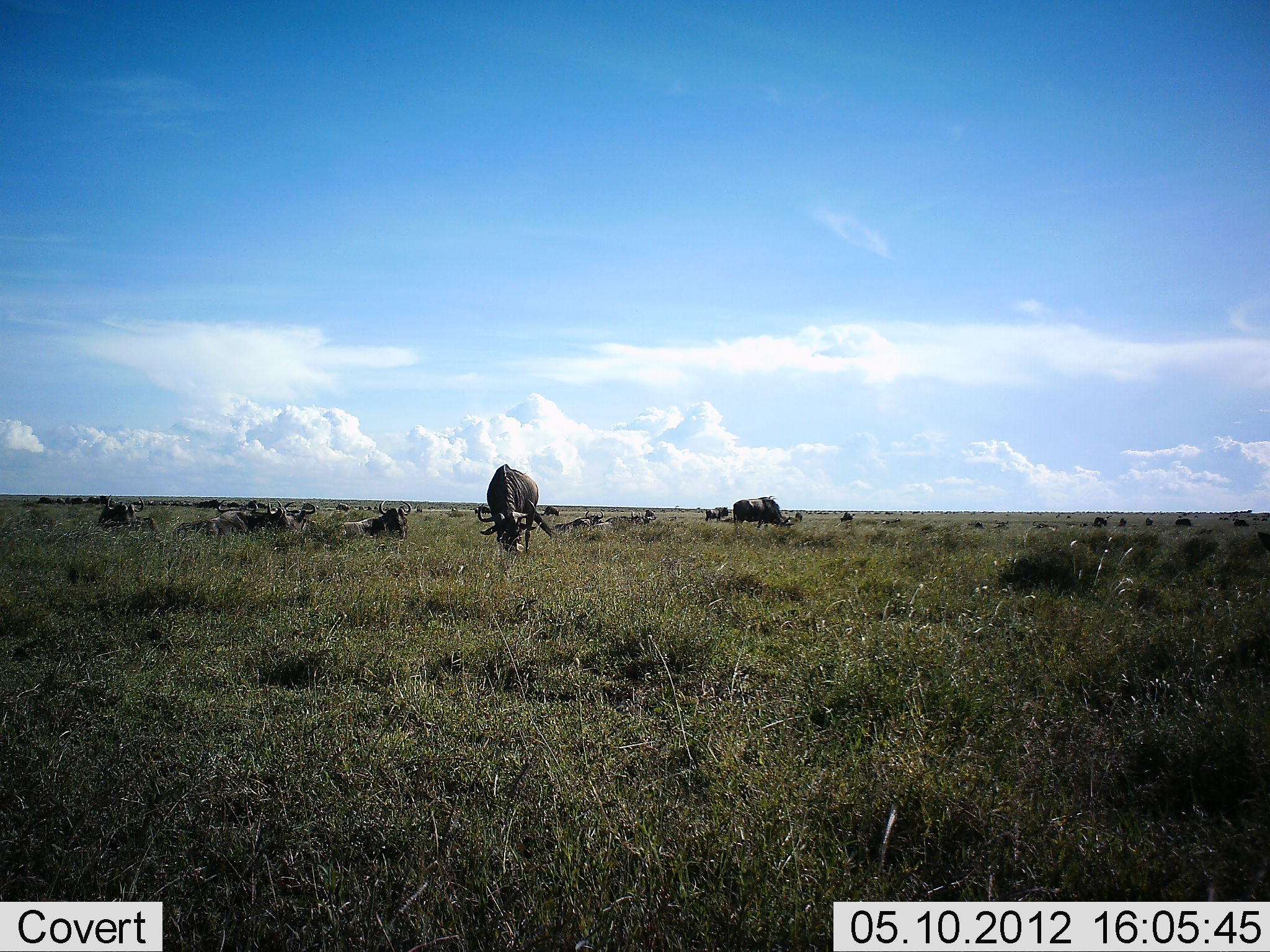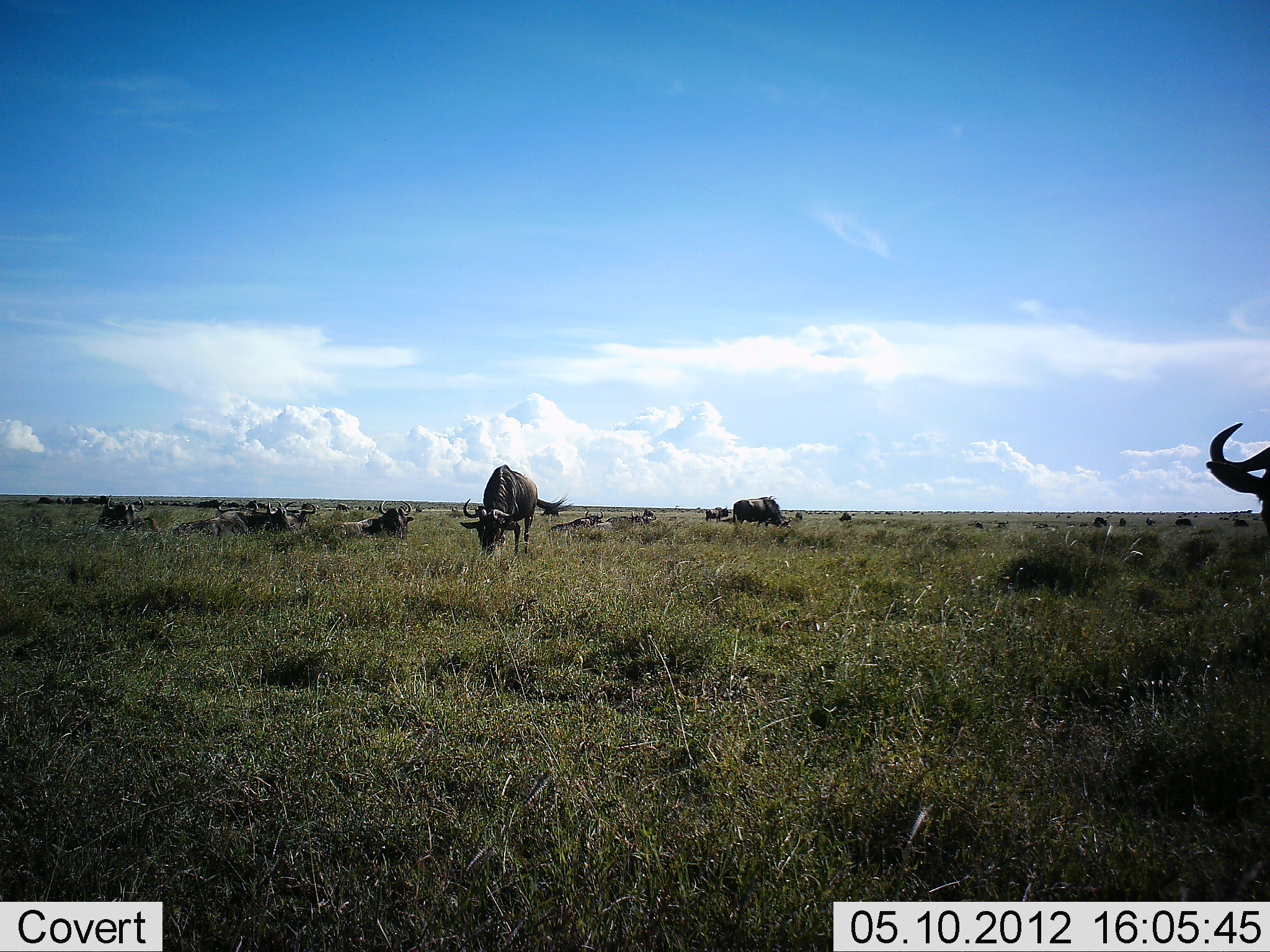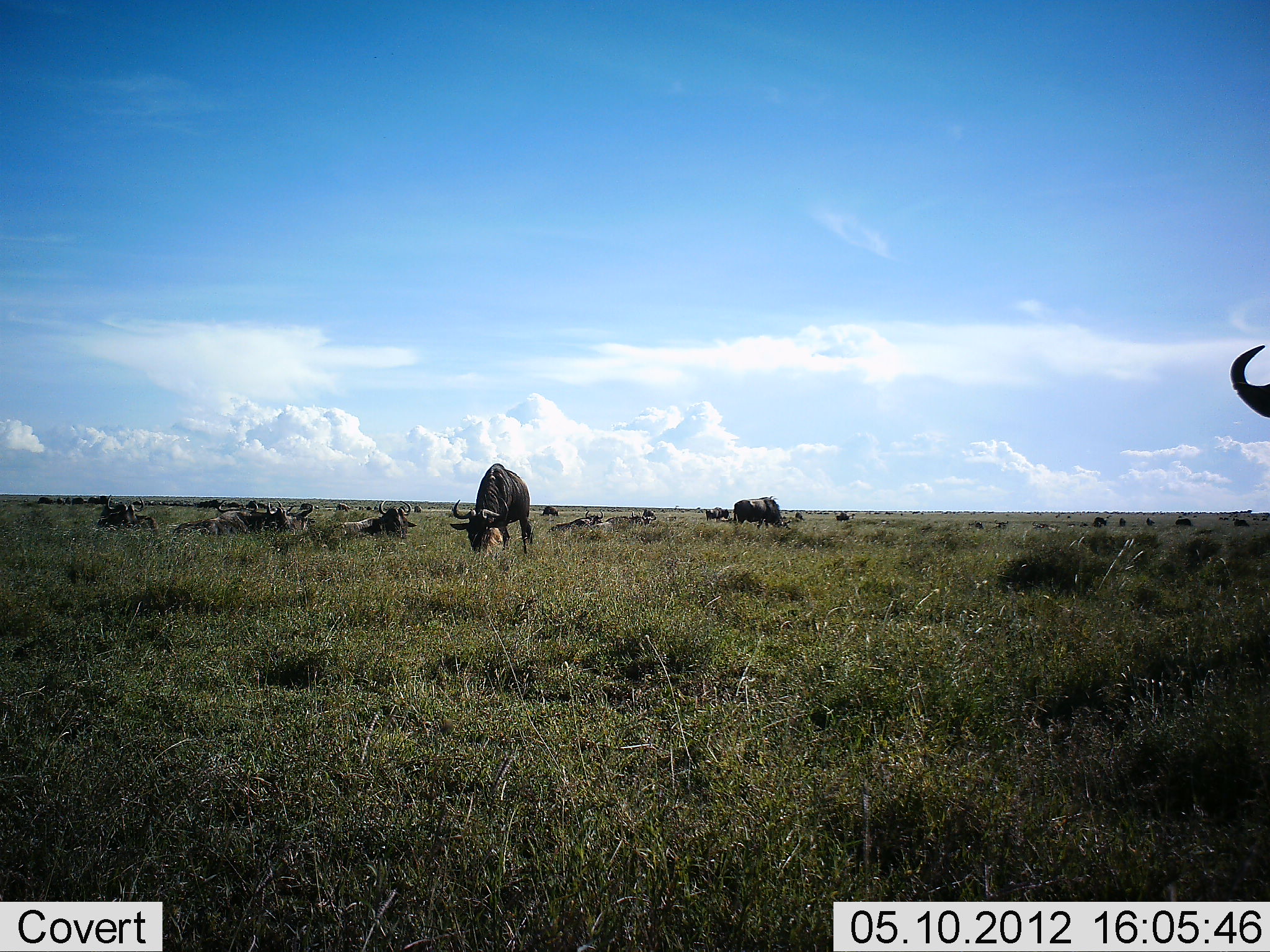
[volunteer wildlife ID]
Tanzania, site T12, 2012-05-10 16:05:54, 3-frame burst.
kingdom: Animalia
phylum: Chordata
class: Mammalia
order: Artiodactyla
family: Bovidae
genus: Connochaetes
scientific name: Connochaetes taurinus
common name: blue wildebeest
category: wildebeest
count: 11-50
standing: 70%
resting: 80%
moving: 20%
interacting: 10%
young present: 0%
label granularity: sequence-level